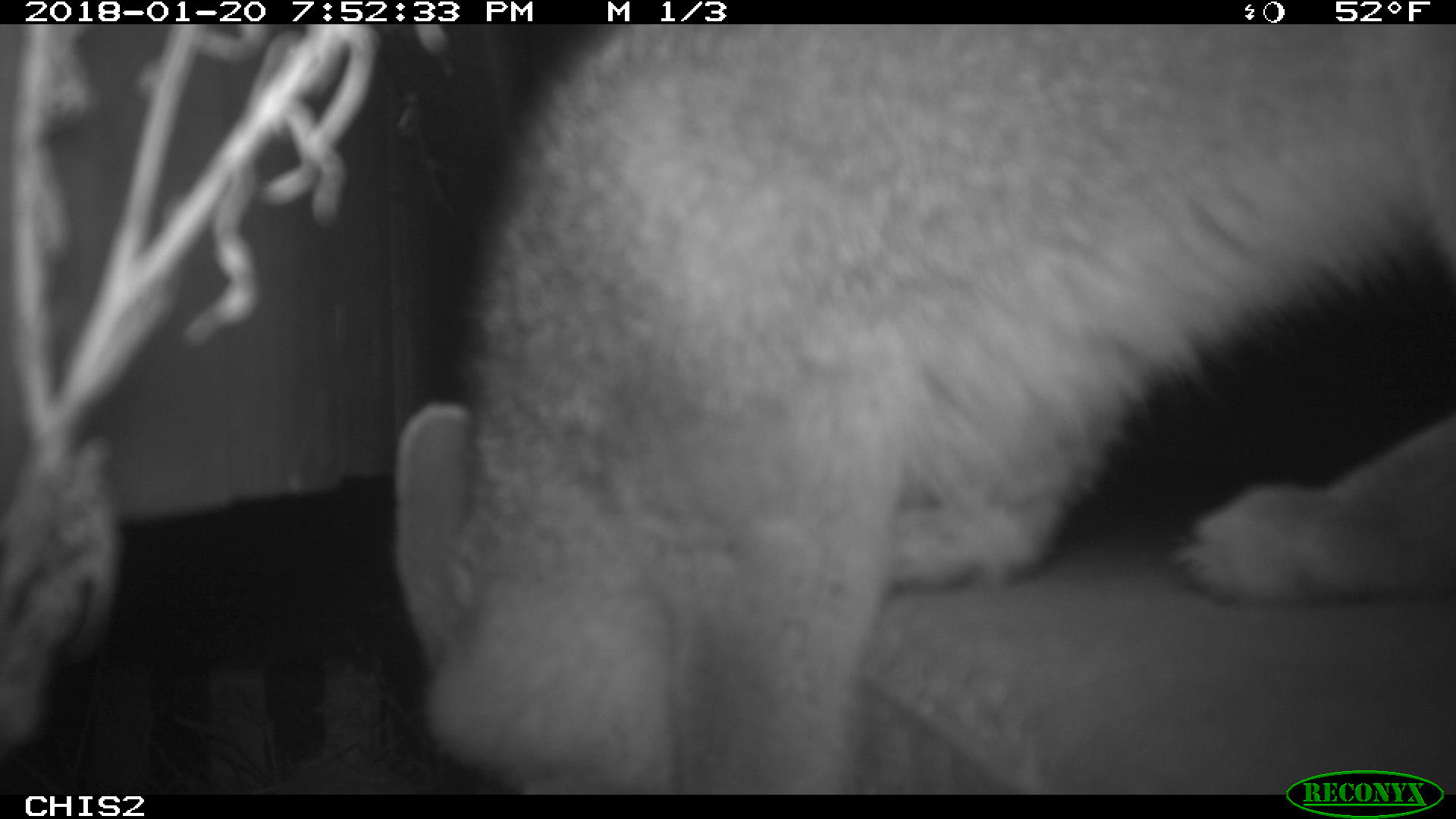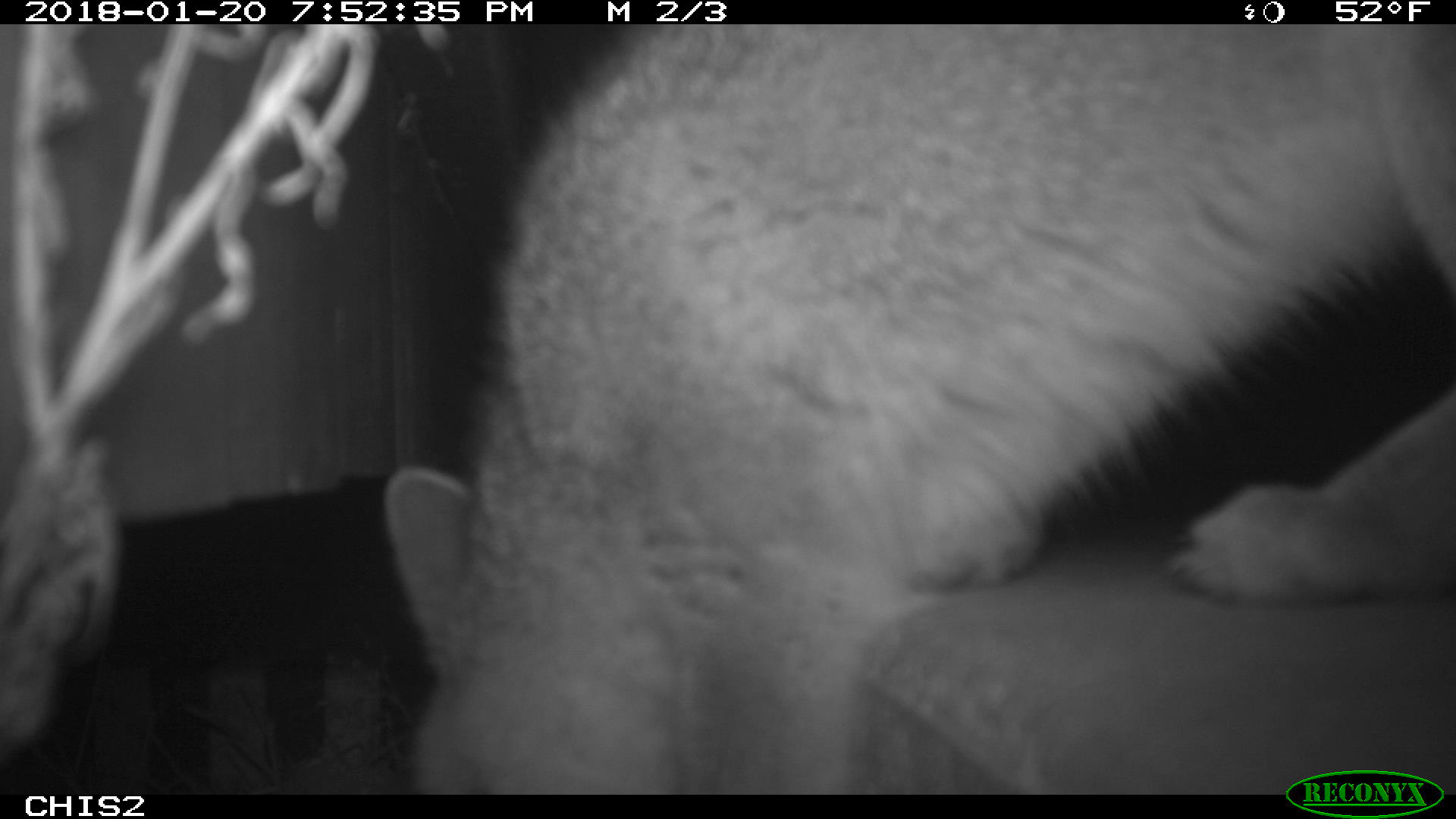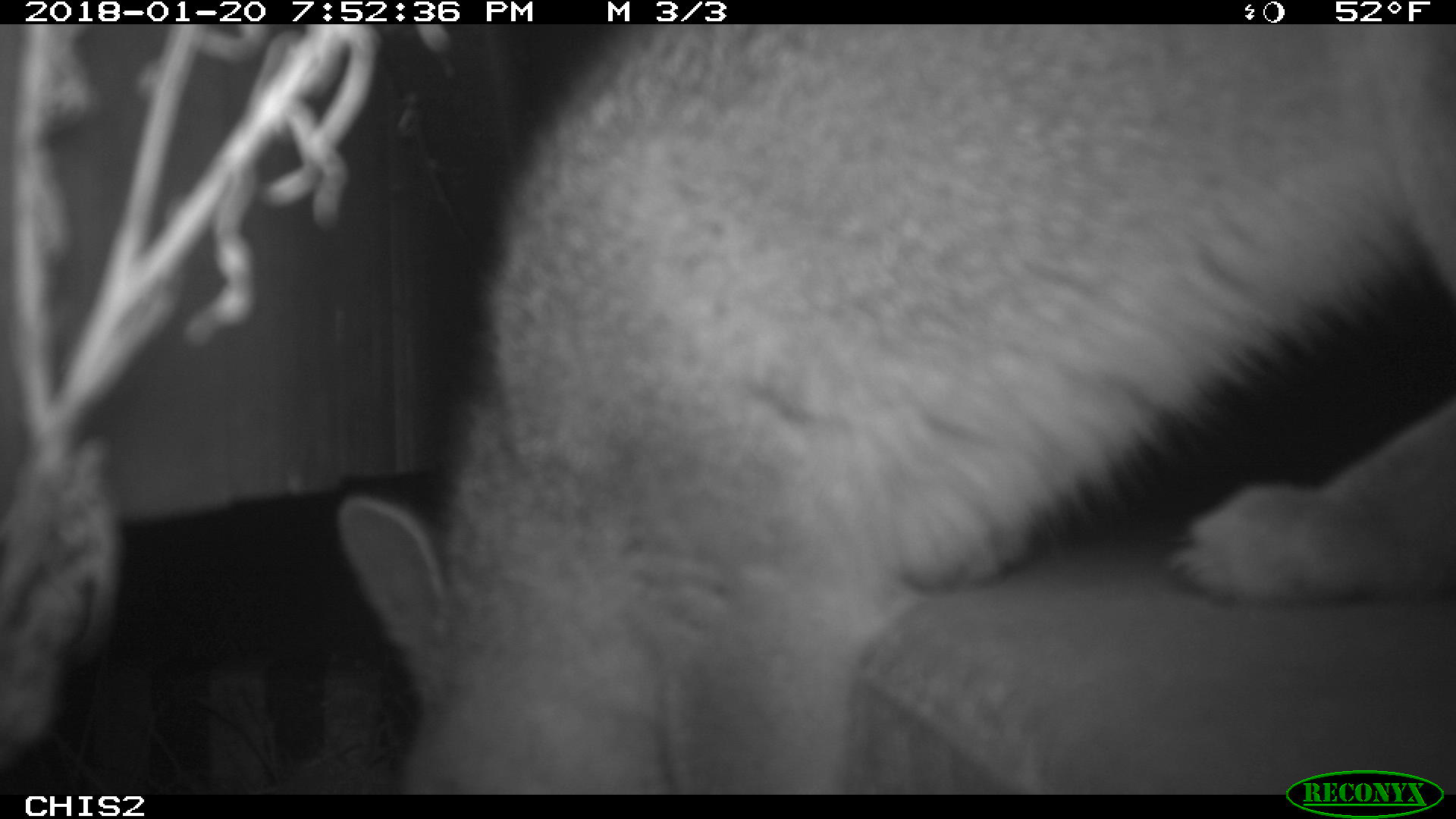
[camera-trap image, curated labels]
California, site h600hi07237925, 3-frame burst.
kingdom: Animalia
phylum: Chordata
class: Mammalia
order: Carnivora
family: Canidae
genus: Urocyon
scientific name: Urocyon littoralis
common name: island fox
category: fox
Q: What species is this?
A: Fox (island fox) (Urocyon littoralis).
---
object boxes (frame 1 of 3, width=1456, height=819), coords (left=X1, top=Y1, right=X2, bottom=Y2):
fox: (left=389, top=14, right=1450, bottom=796)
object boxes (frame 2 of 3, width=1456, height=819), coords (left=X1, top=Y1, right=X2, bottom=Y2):
fox: (left=383, top=24, right=1455, bottom=794)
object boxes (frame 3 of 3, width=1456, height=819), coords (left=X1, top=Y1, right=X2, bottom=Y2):
fox: (left=337, top=24, right=1455, bottom=794)